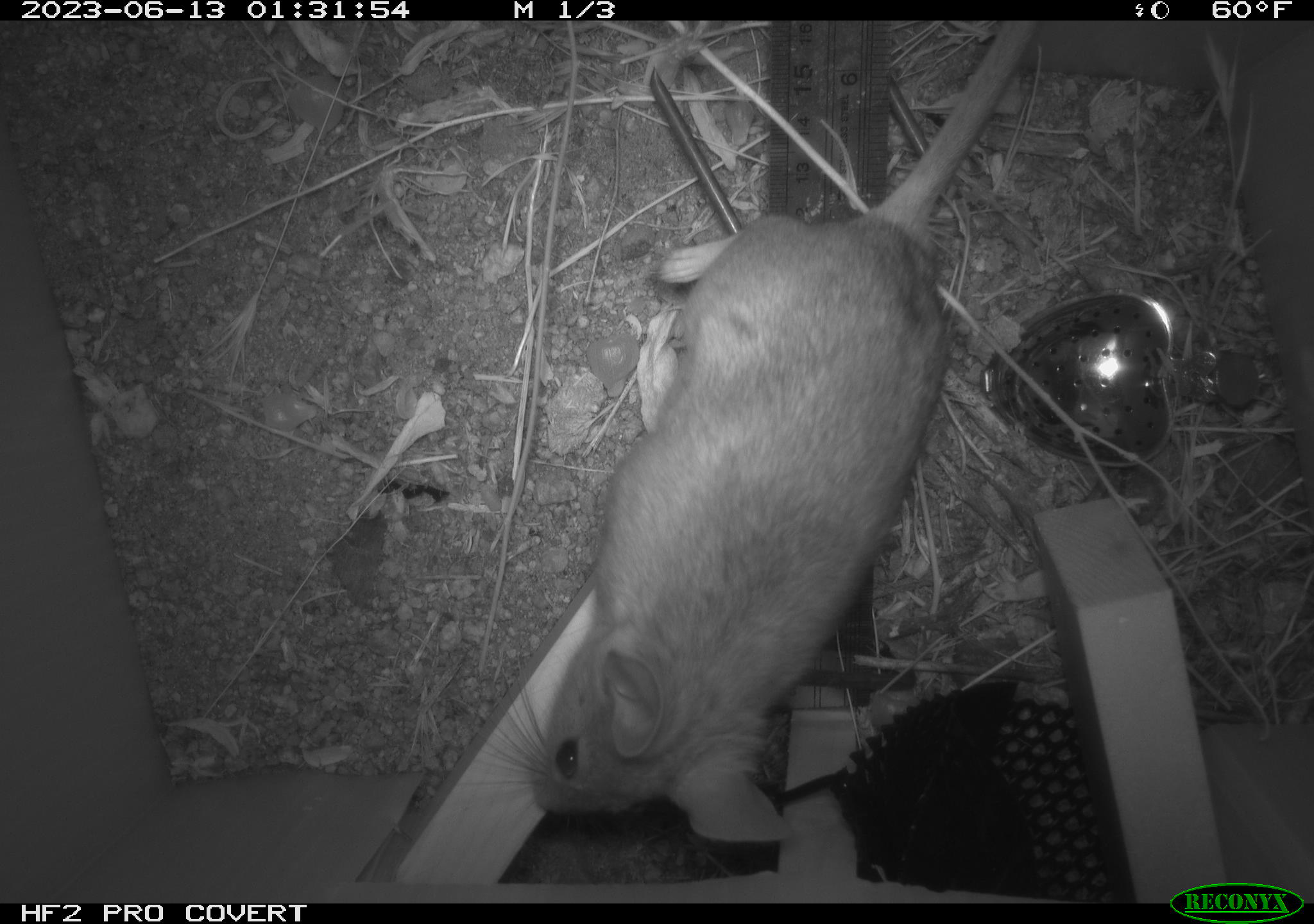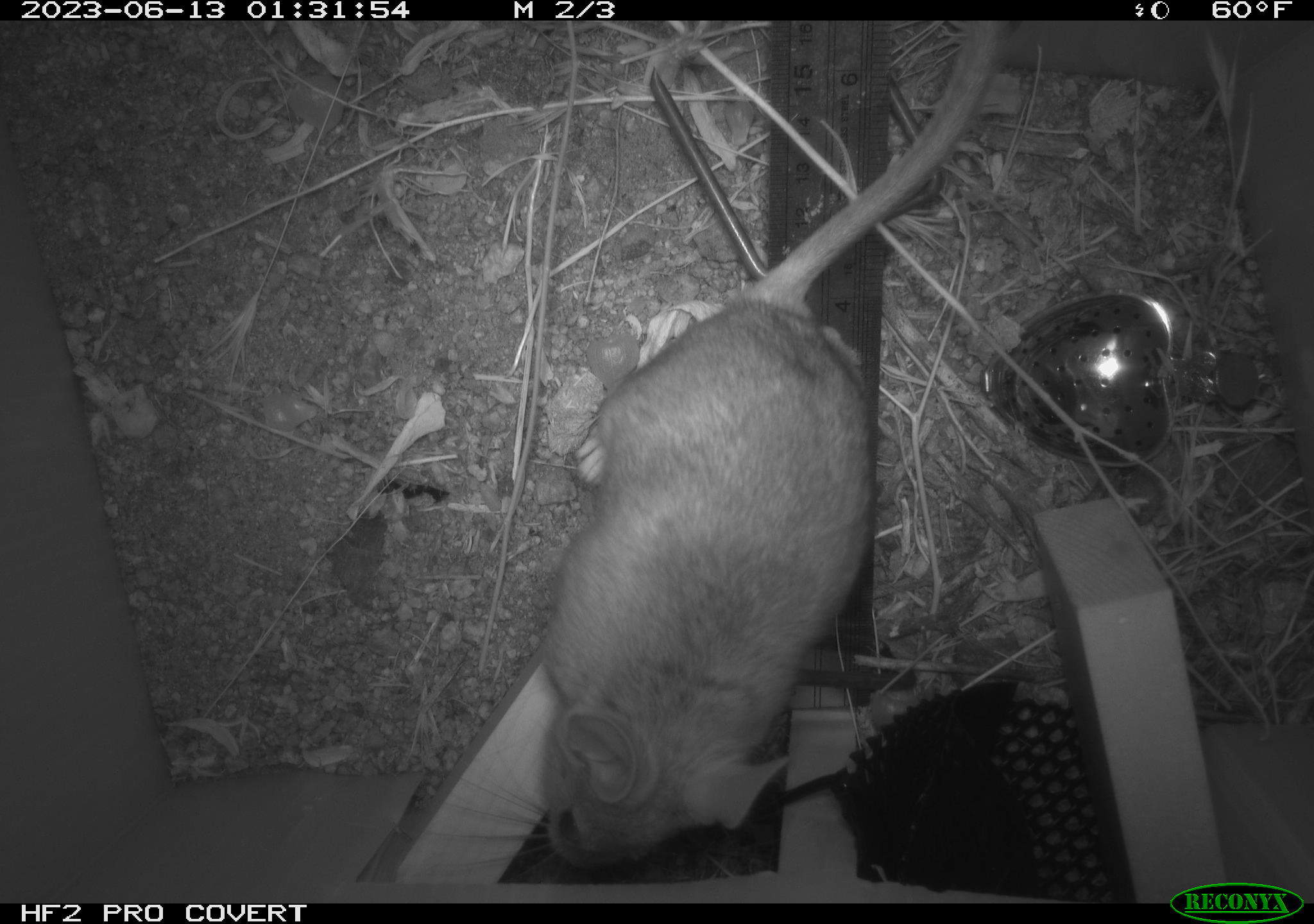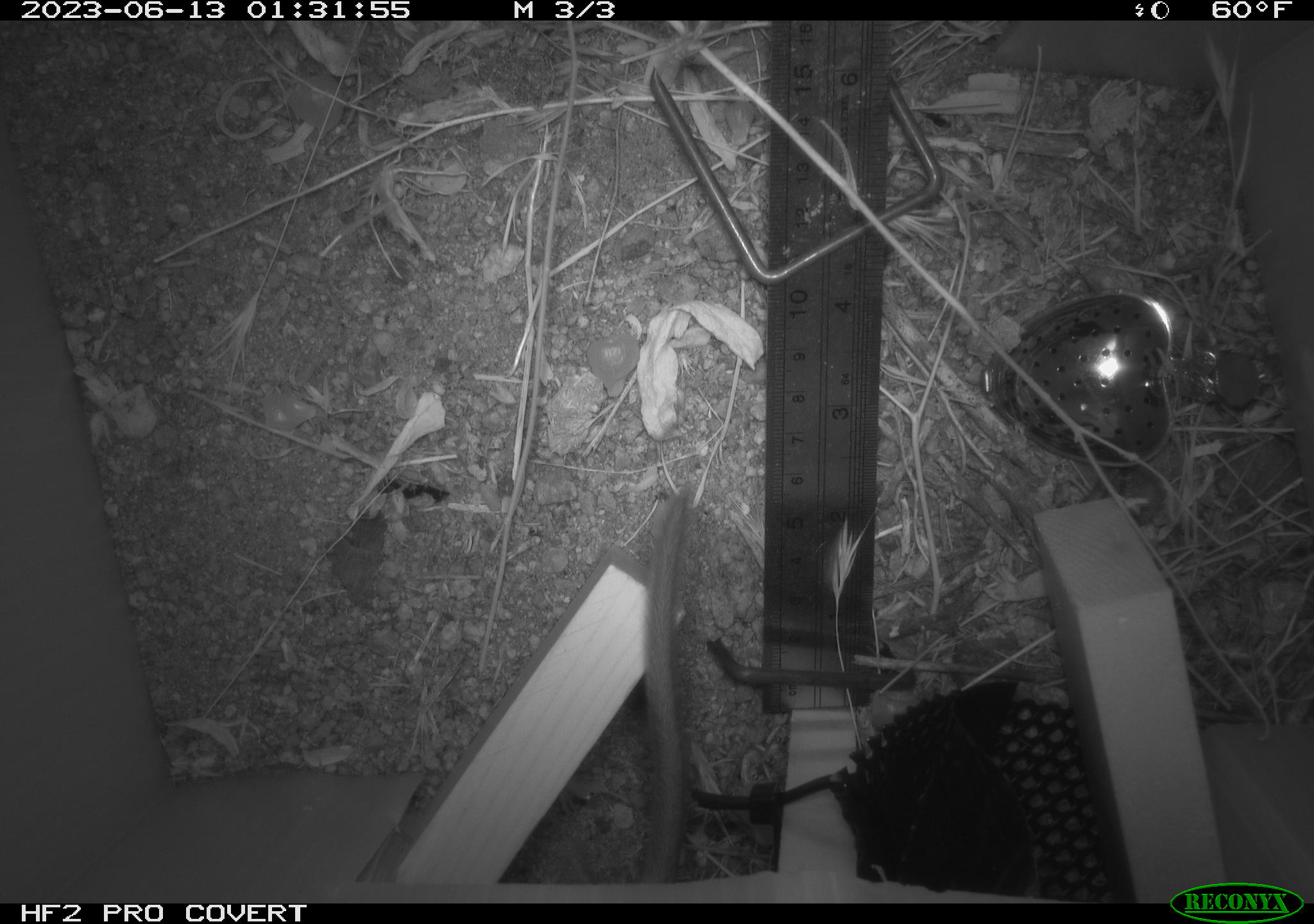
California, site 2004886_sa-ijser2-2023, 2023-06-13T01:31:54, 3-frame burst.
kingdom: Animalia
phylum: Chordata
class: Mammalia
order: Rodentia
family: Cricetidae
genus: Neotoma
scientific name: Neotoma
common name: pack rat or woodrat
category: neotoma species